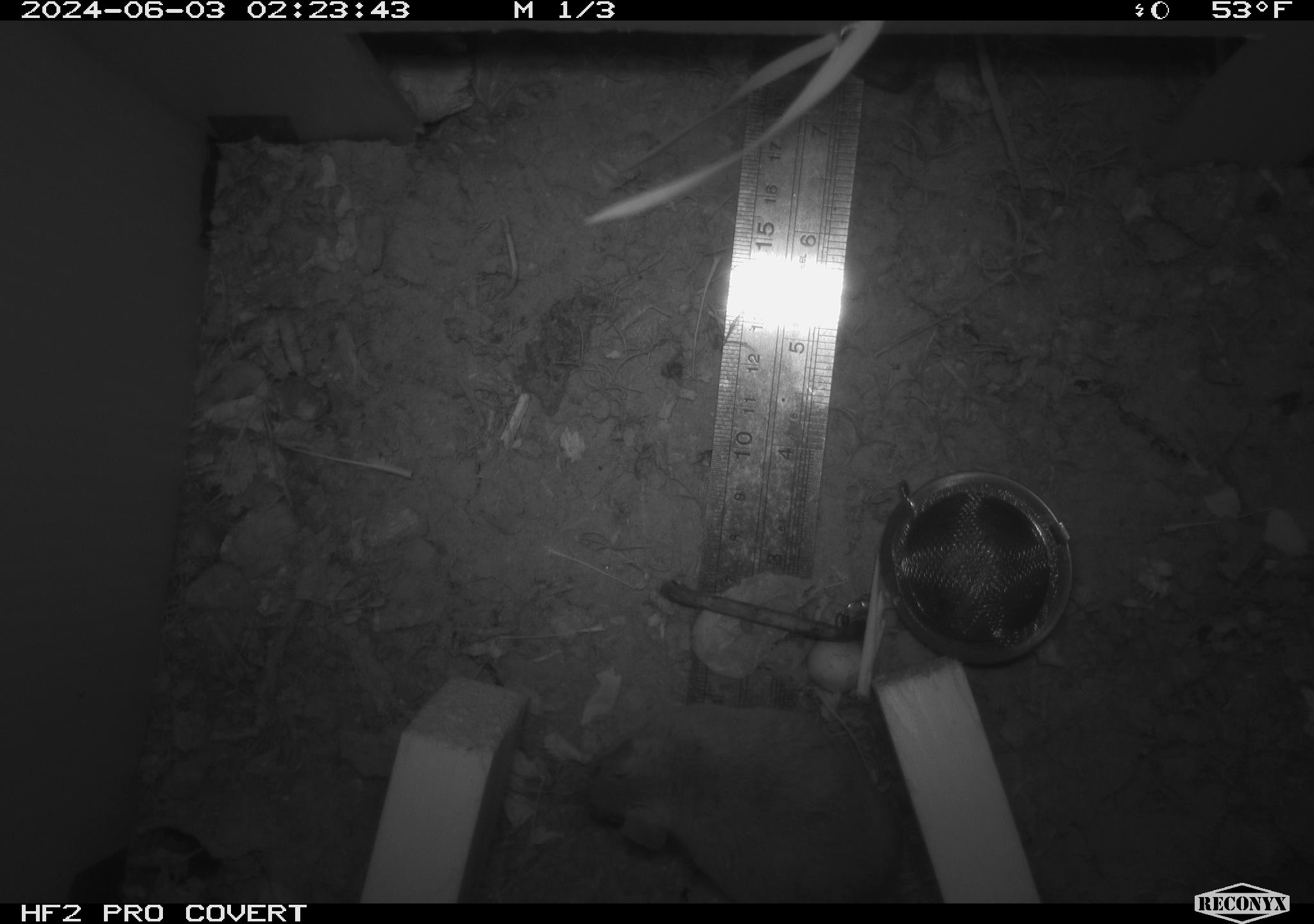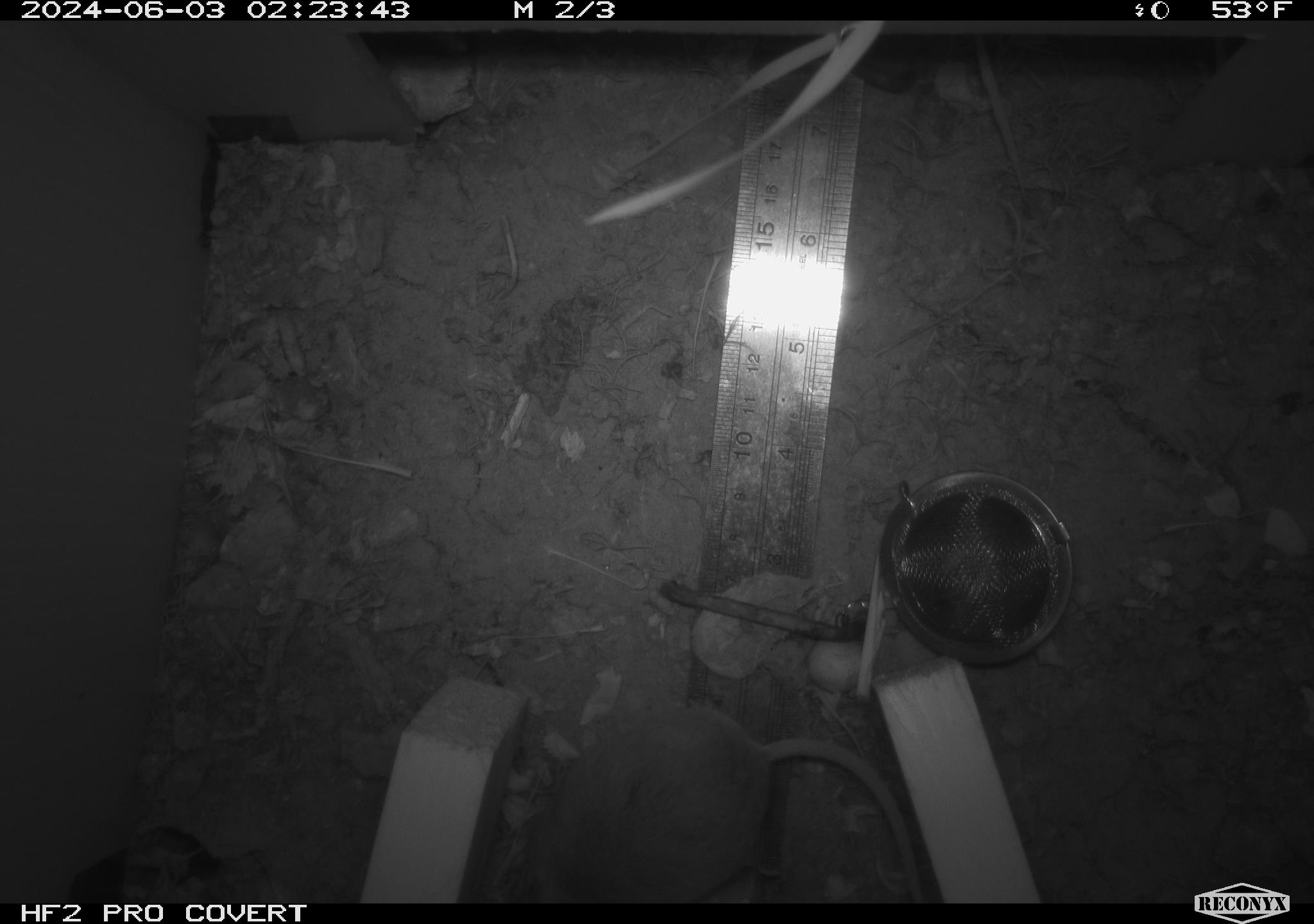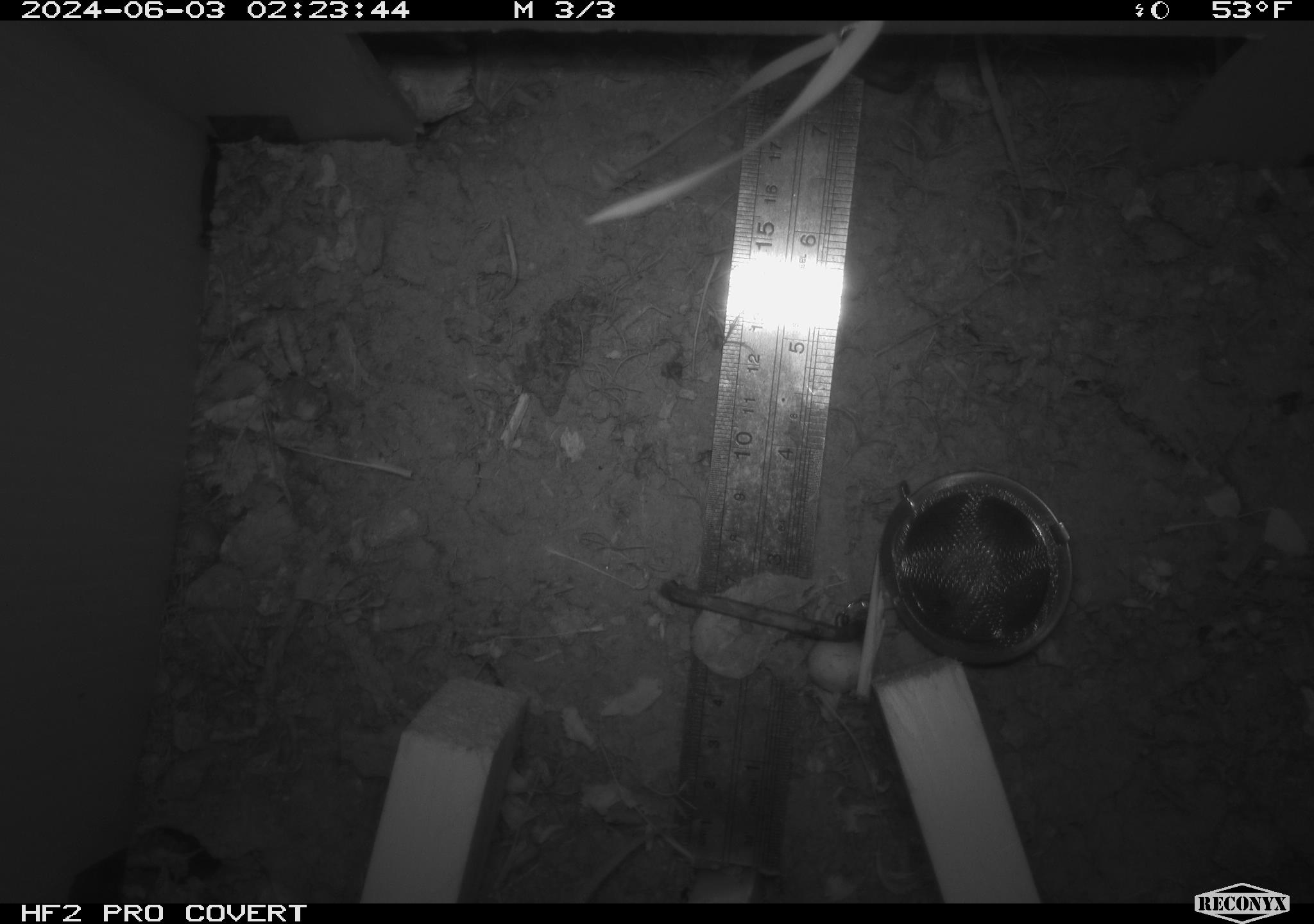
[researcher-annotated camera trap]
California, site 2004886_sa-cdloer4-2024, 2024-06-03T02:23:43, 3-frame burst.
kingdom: Animalia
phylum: Chordata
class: Mammalia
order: Rodentia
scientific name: Rodentia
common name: mouse species